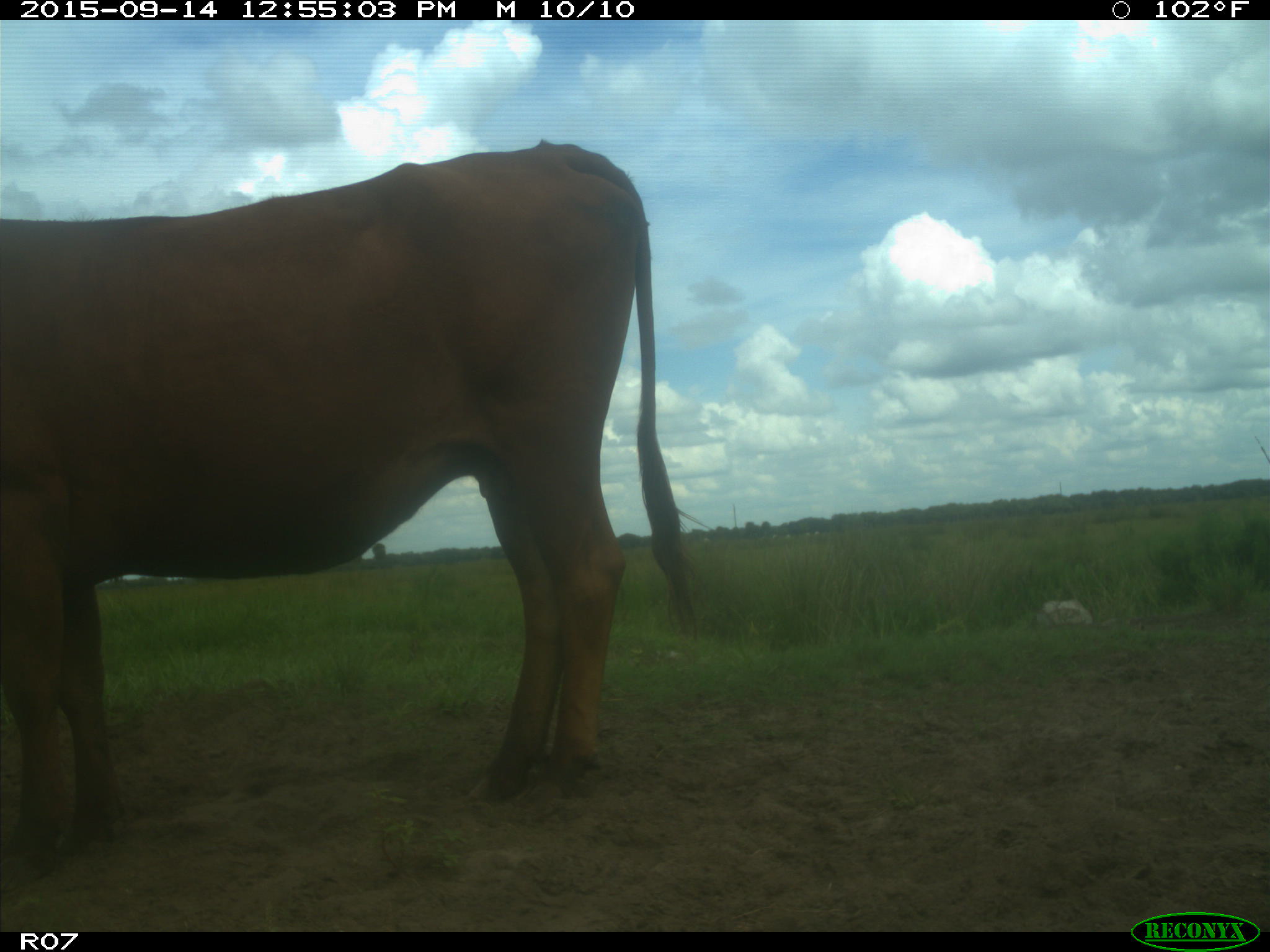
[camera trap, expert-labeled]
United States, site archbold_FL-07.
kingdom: Animalia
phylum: Chordata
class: Mammalia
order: Artiodactyla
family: Bovidae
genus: Bos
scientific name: Bos taurus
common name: domestic cow